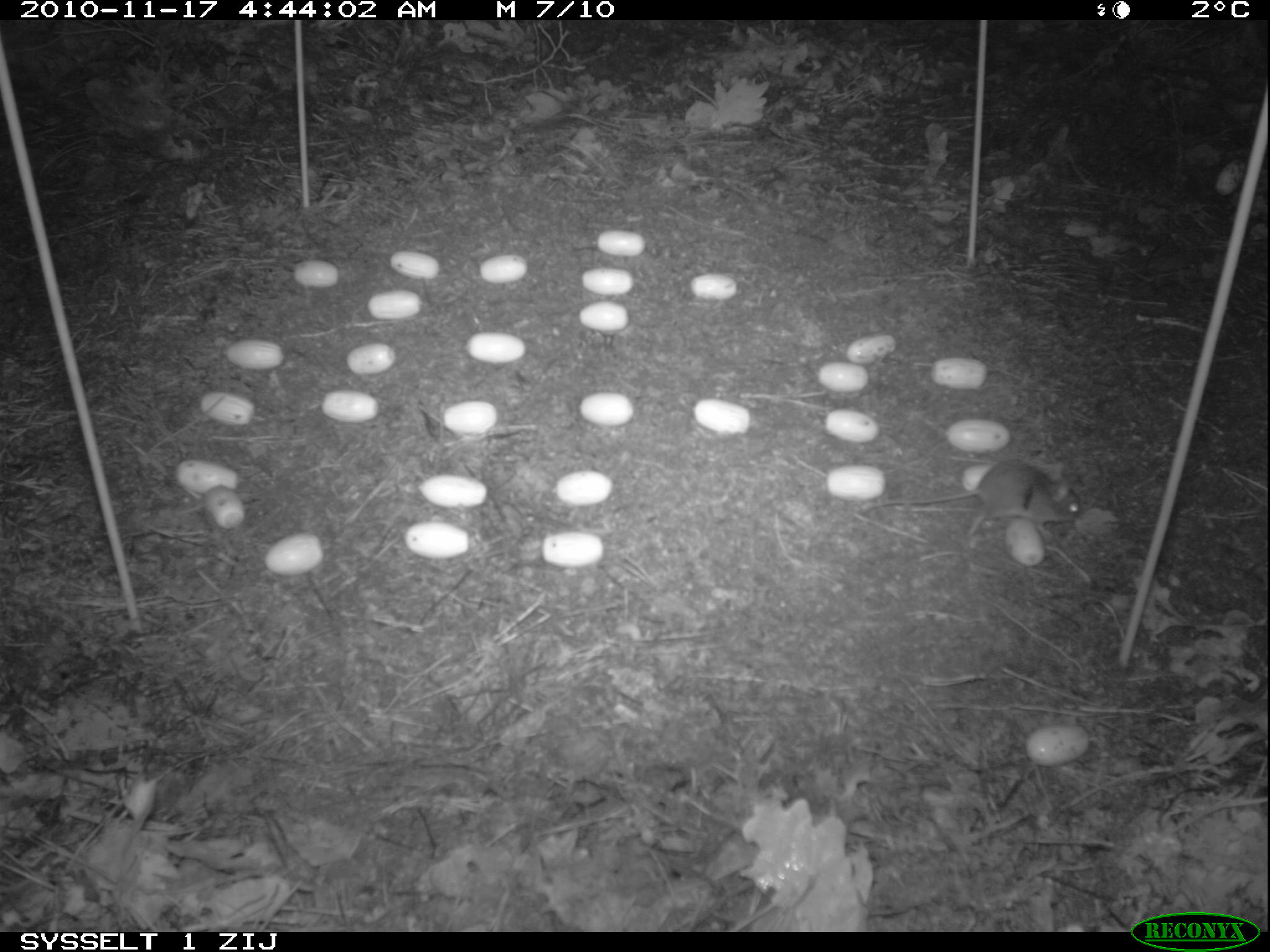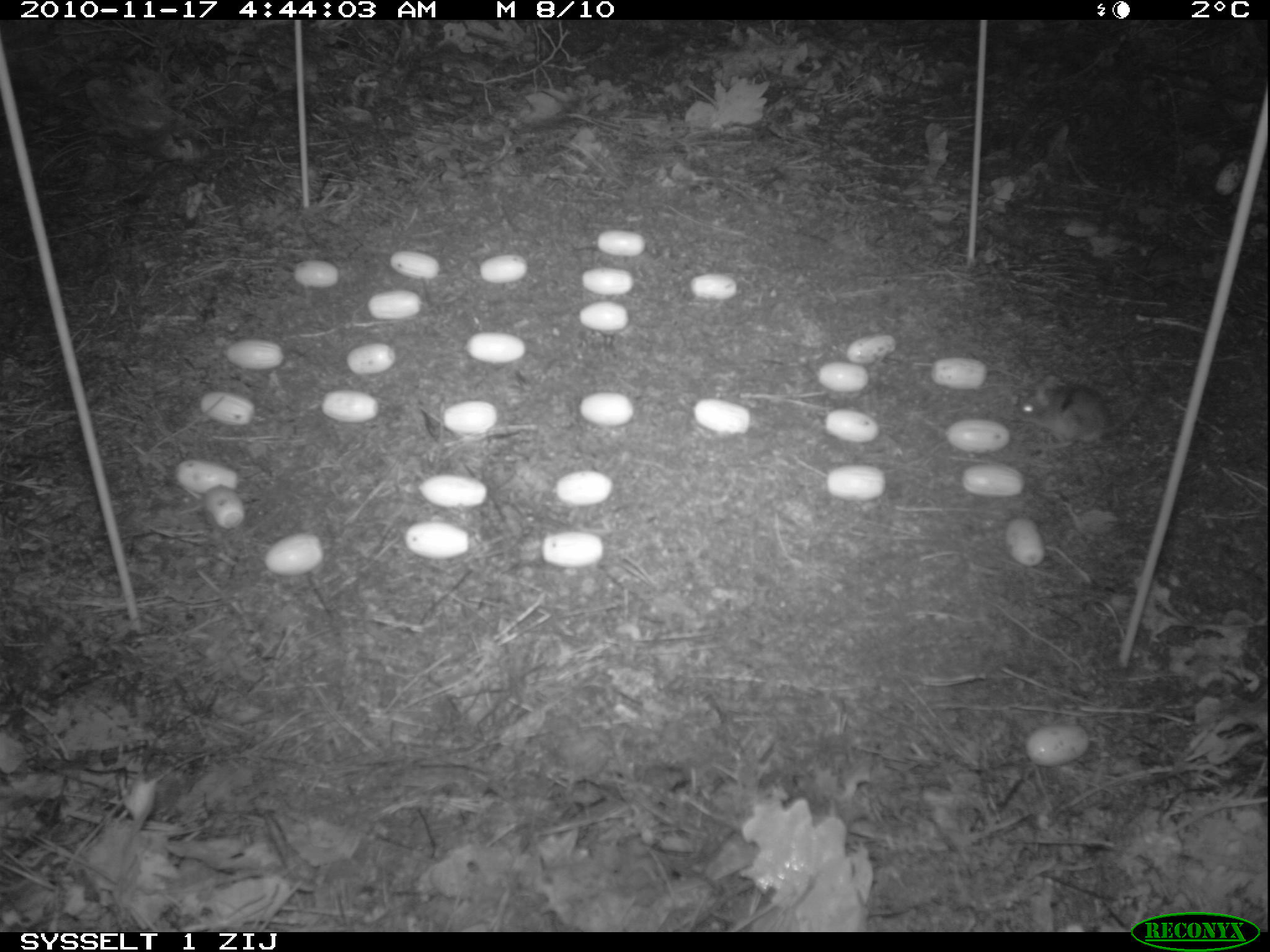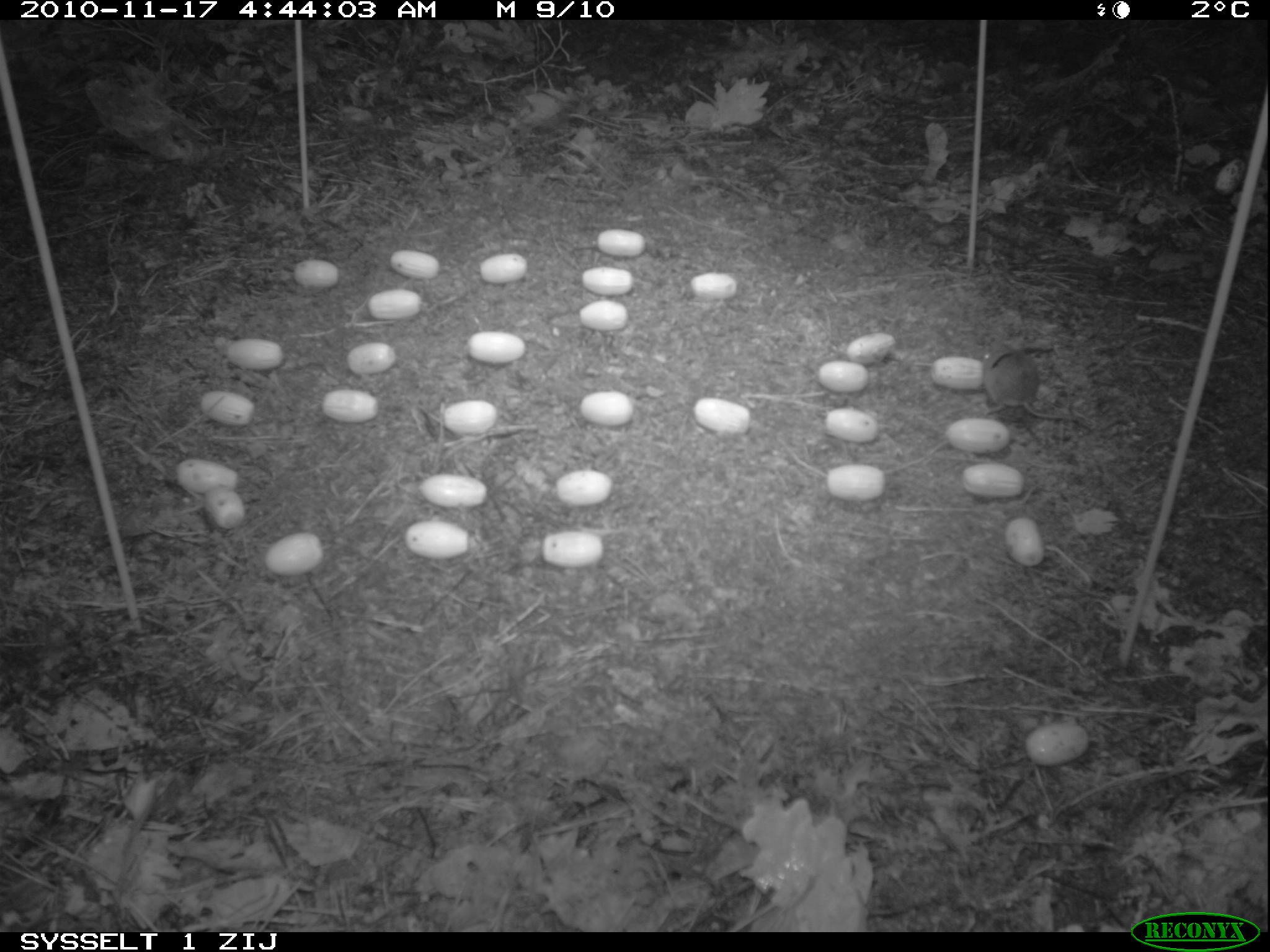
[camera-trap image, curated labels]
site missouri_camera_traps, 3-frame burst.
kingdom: Animalia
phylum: Chordata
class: Mammalia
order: Rodentia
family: Muridae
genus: Apodemus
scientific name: Apodemus sylvaticus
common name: wood mouse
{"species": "wood mouse (Apodemus sylvaticus)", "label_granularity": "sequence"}